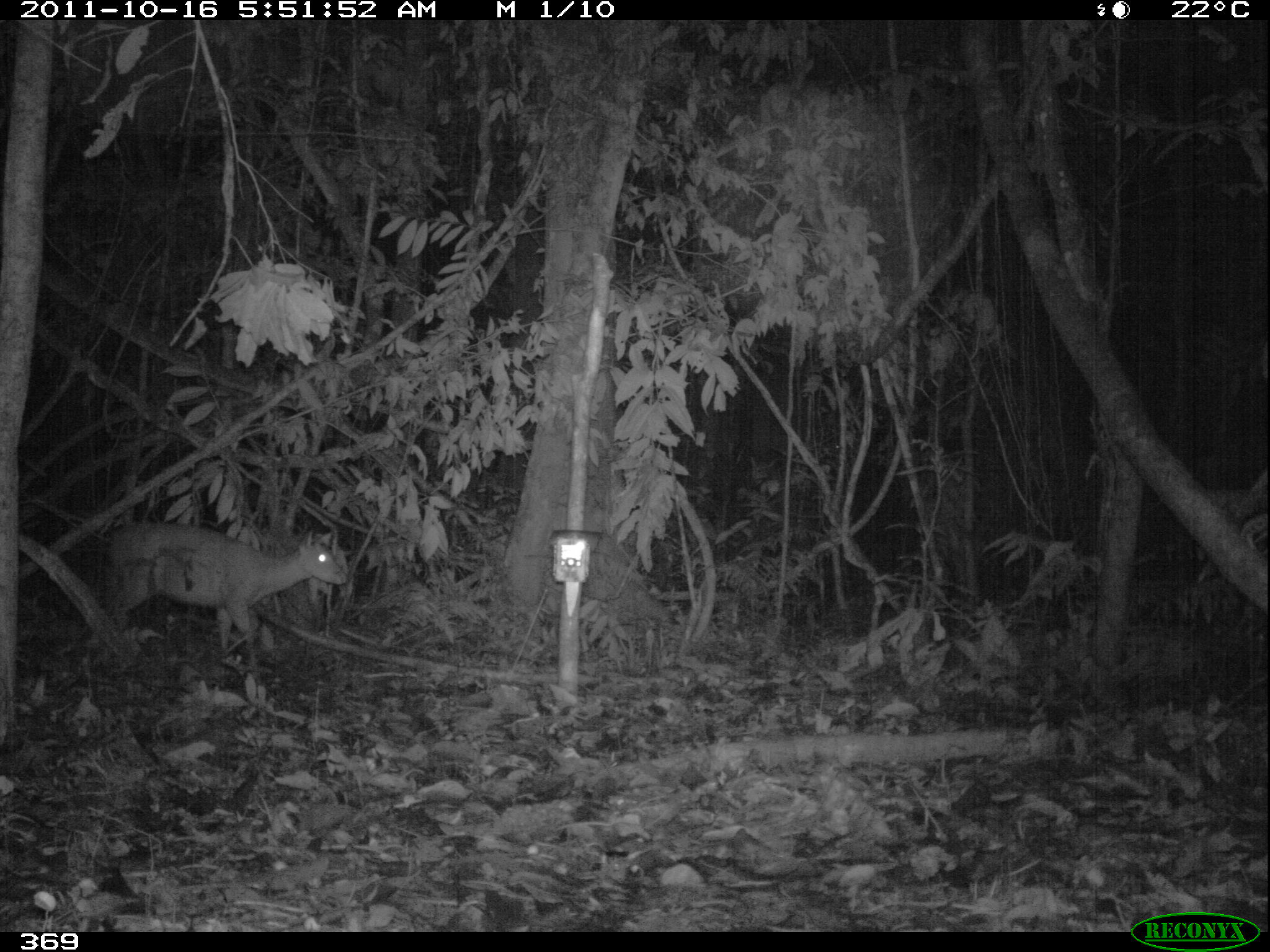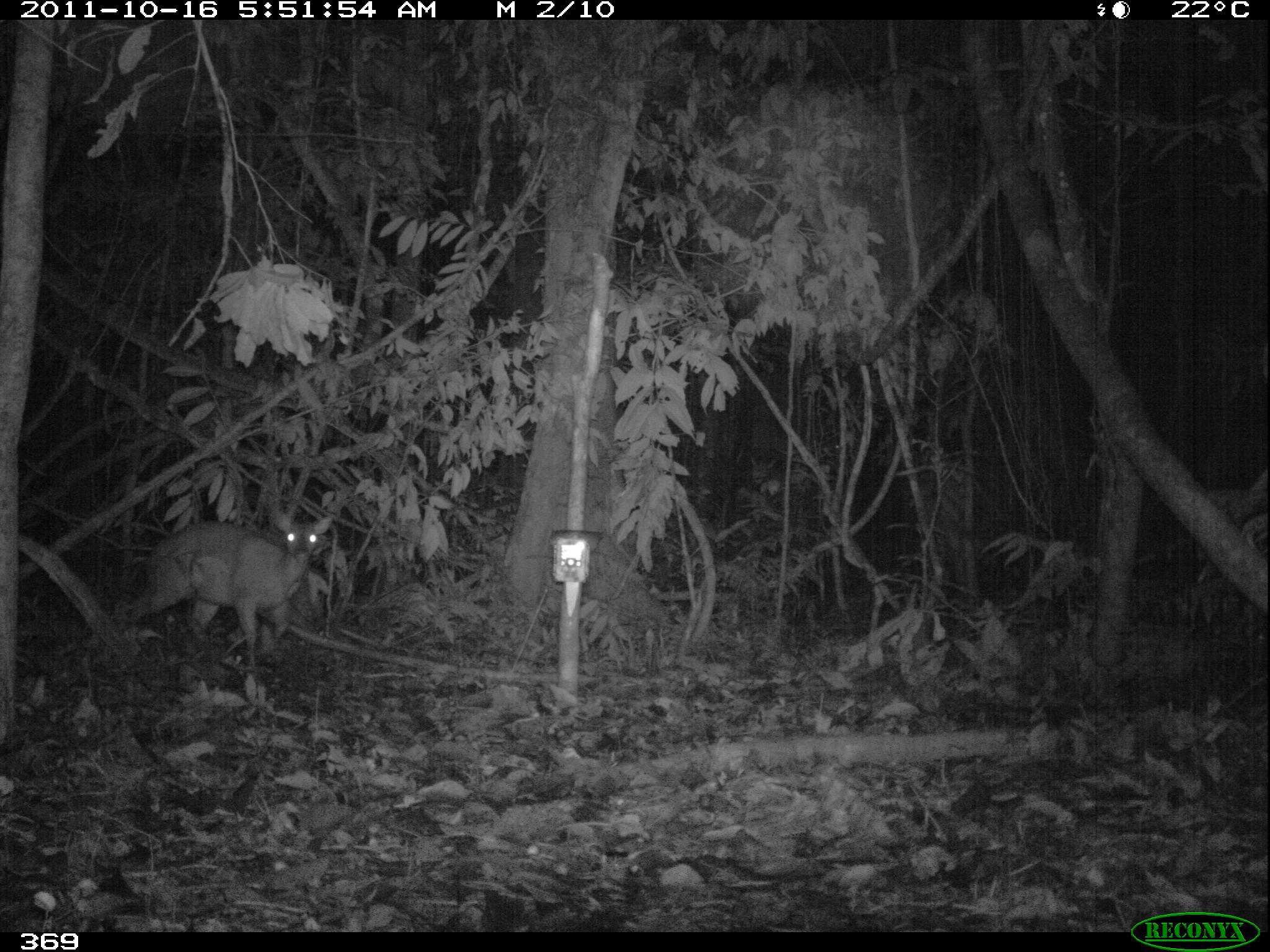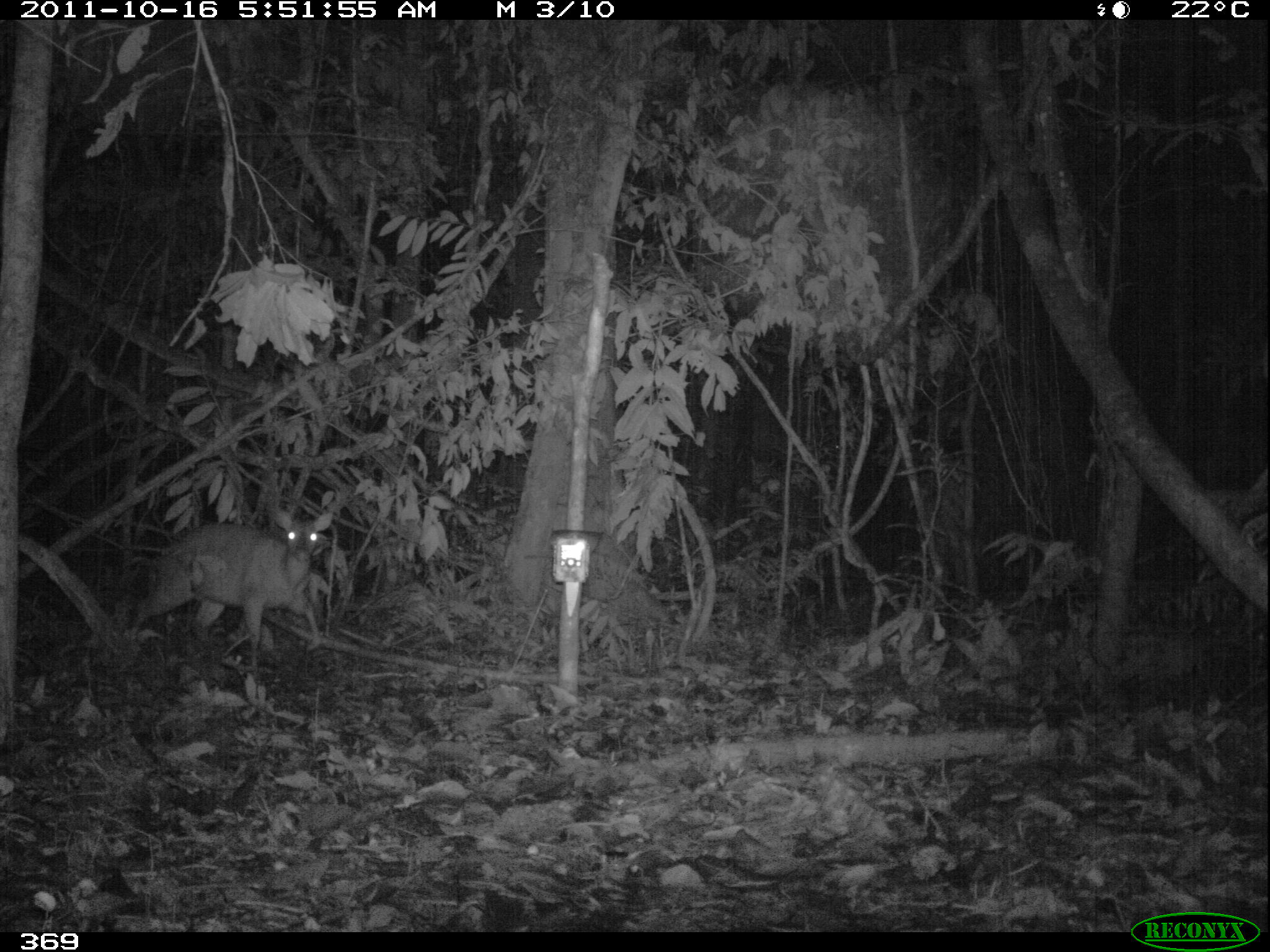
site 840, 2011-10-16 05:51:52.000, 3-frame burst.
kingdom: Animalia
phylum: Chordata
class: Mammalia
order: Artiodactyla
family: Cervidae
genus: Mazama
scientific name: Mazama americana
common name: red brocket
Mazama americana (red brocket).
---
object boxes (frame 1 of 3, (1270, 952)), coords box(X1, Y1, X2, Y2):
mazama americana: box(104, 520, 348, 674)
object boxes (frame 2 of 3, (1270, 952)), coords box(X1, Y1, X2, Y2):
mazama americana: box(123, 505, 333, 669)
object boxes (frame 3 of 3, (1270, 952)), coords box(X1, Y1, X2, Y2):
mazama americana: box(128, 505, 333, 666)